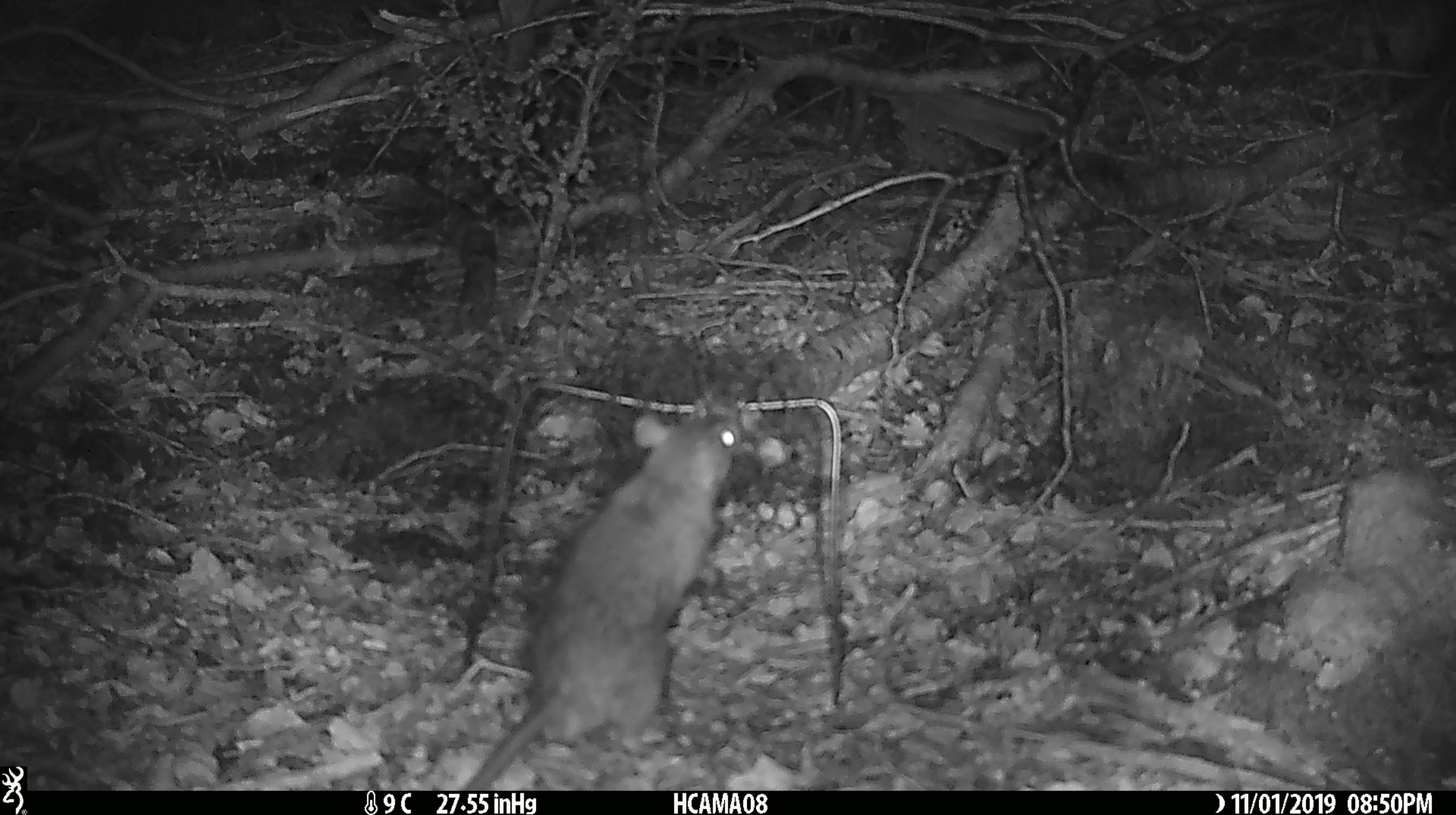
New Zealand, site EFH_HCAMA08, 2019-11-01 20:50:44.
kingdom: Animalia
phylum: Chordata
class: Mammalia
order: Rodentia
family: Muridae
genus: Rattus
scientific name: Rattus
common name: rat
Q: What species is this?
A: Rat (Rattus).